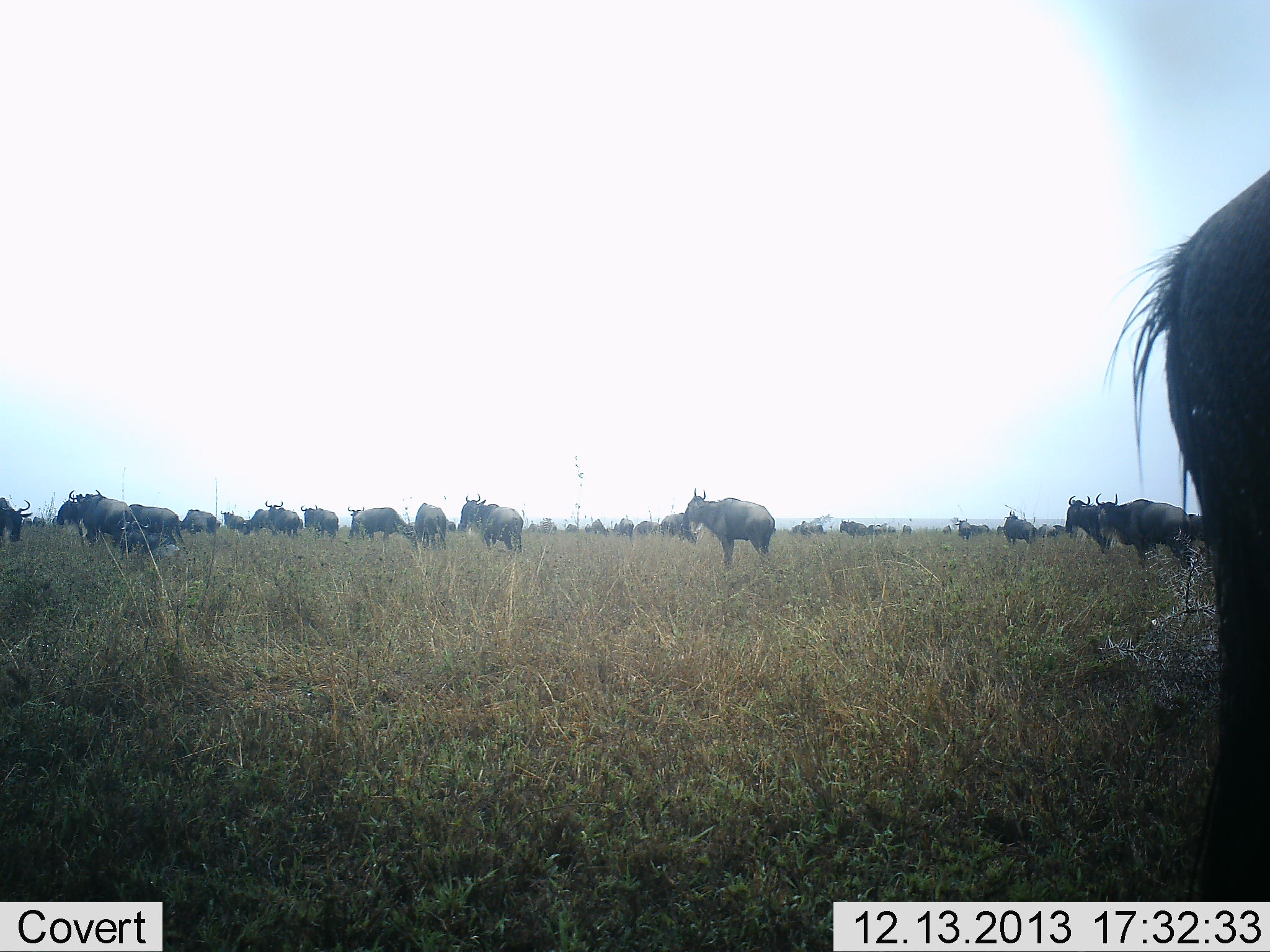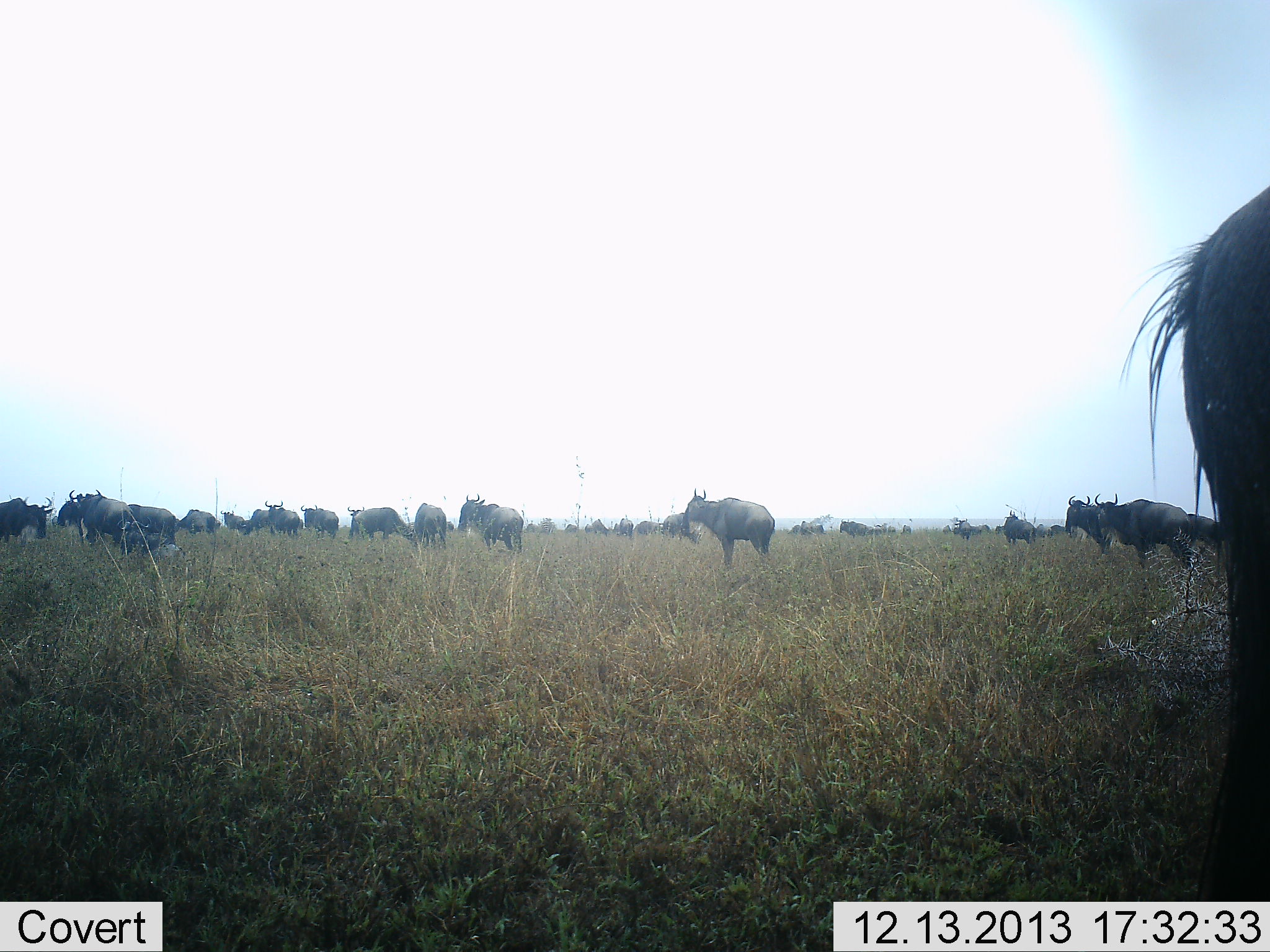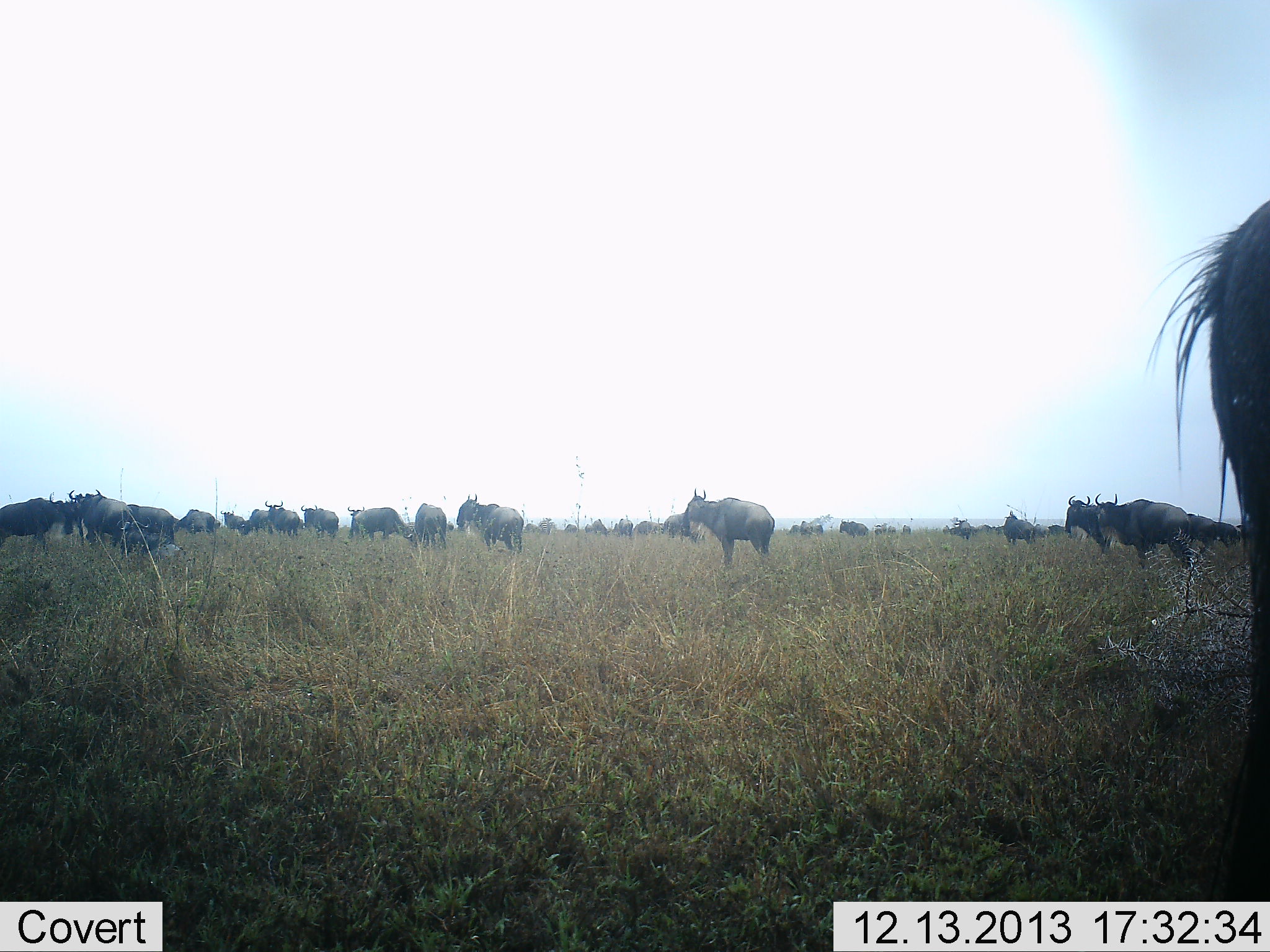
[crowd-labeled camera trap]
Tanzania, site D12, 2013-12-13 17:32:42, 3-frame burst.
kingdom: Animalia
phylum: Chordata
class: Mammalia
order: Artiodactyla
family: Bovidae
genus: Connochaetes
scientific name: Connochaetes taurinus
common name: blue wildebeest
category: wildebeest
Wildebeest (blue wildebeest) (Connochaetes taurinus), count 11-50. Behavior (volunteer vote fractions): standing 80%, resting 0%, moving 40%, interacting 0%. Young present (vote fraction): 0%. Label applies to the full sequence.